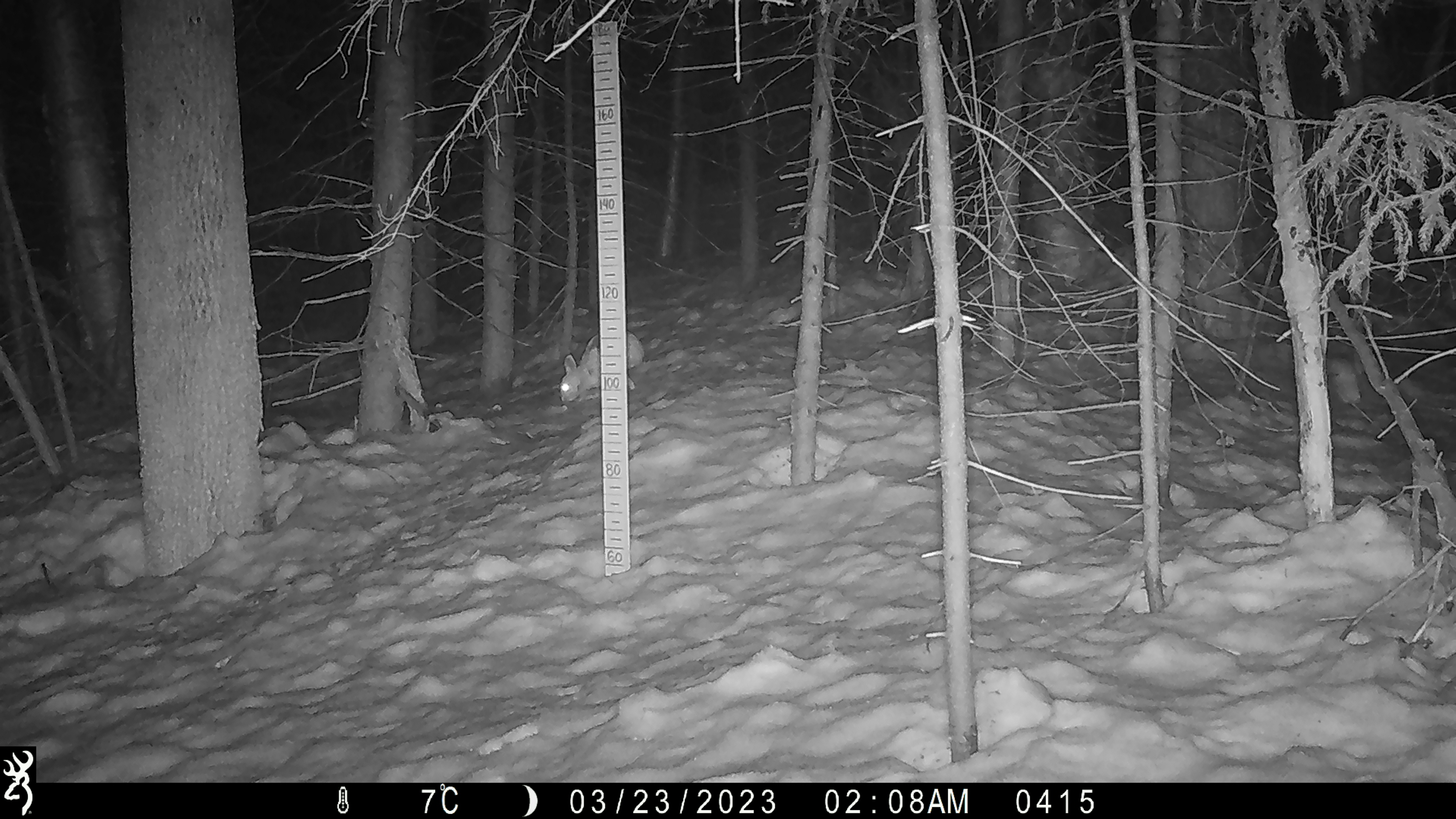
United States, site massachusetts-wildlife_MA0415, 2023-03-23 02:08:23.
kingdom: Animalia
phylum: Chordata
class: Mammalia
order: Lagomorpha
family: Leporidae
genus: Lepus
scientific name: Lepus americanus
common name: snowshoe hare